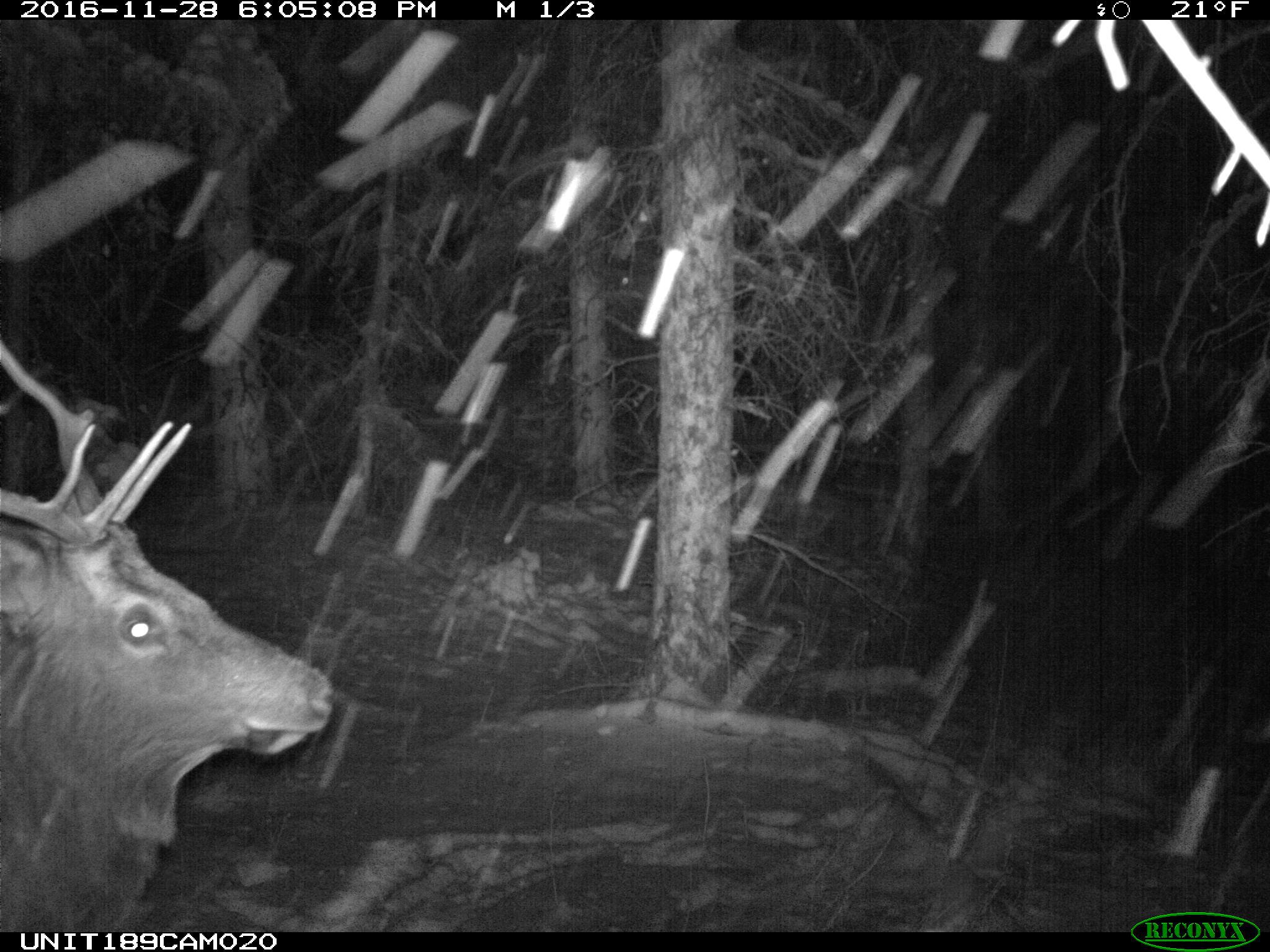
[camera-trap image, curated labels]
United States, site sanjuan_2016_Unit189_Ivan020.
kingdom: Animalia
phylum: Chordata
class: Mammalia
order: Artiodactyla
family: Cervidae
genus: Cervus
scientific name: Cervus elaphus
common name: red deer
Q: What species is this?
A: Cervus elaphus (red deer).